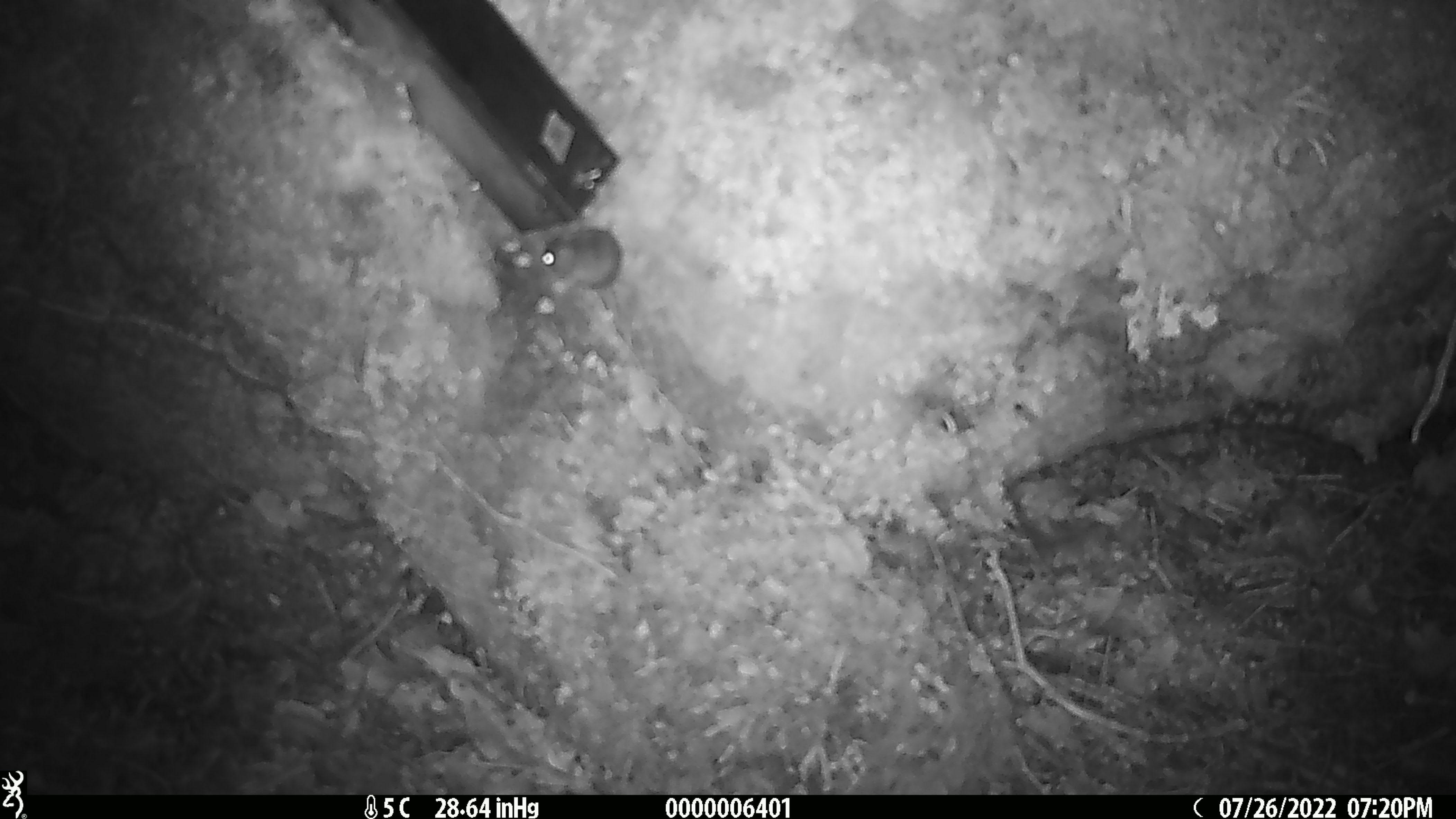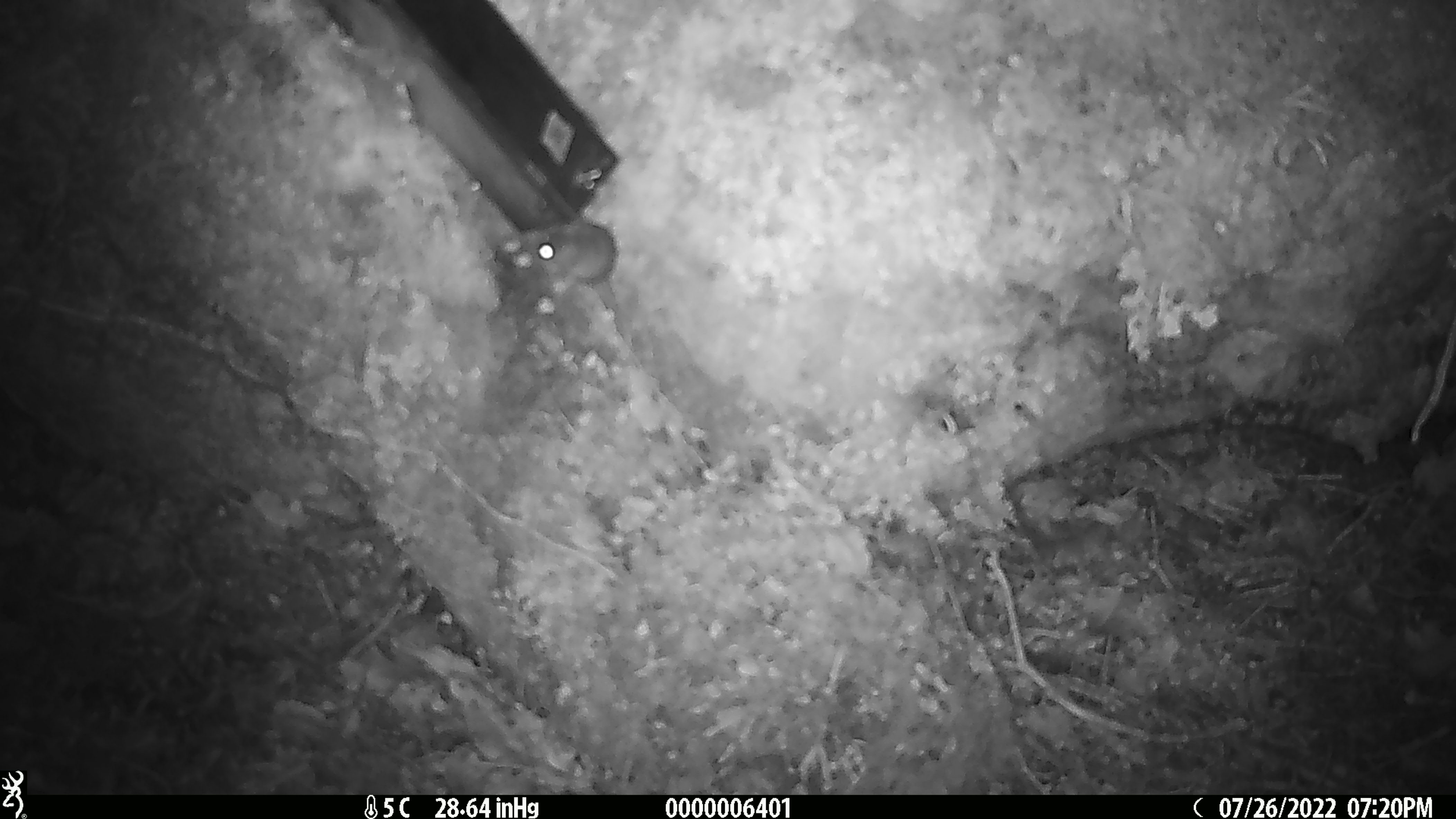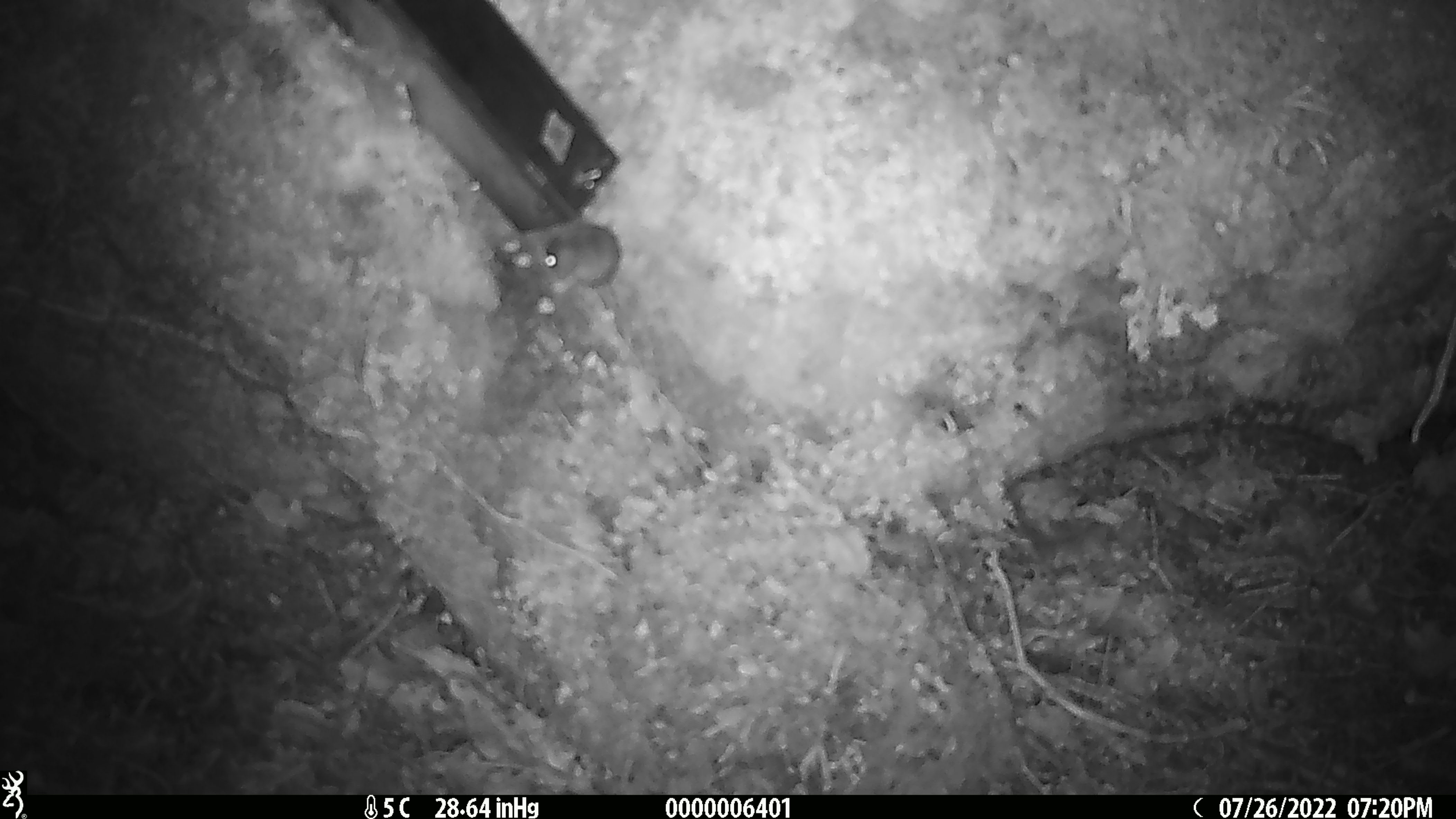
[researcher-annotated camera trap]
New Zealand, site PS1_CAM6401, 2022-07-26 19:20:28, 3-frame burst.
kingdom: Animalia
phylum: Chordata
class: Mammalia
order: Rodentia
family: Muridae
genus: Mus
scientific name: Mus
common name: mouse